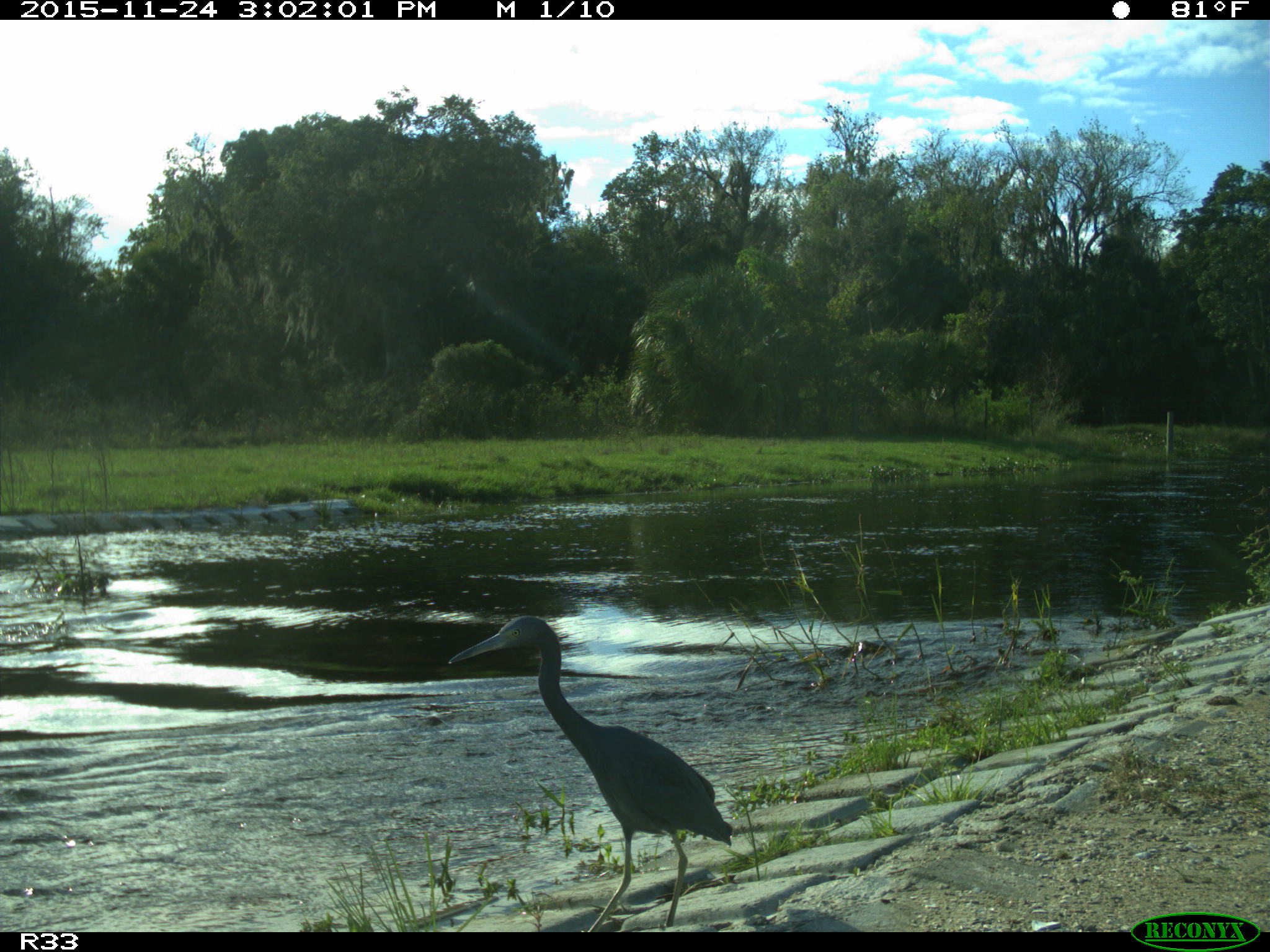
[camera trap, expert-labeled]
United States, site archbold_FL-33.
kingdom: Animalia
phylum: Chordata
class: Aves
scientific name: Aves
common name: birds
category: unidentified bird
Unidentified bird (birds) (Aves).